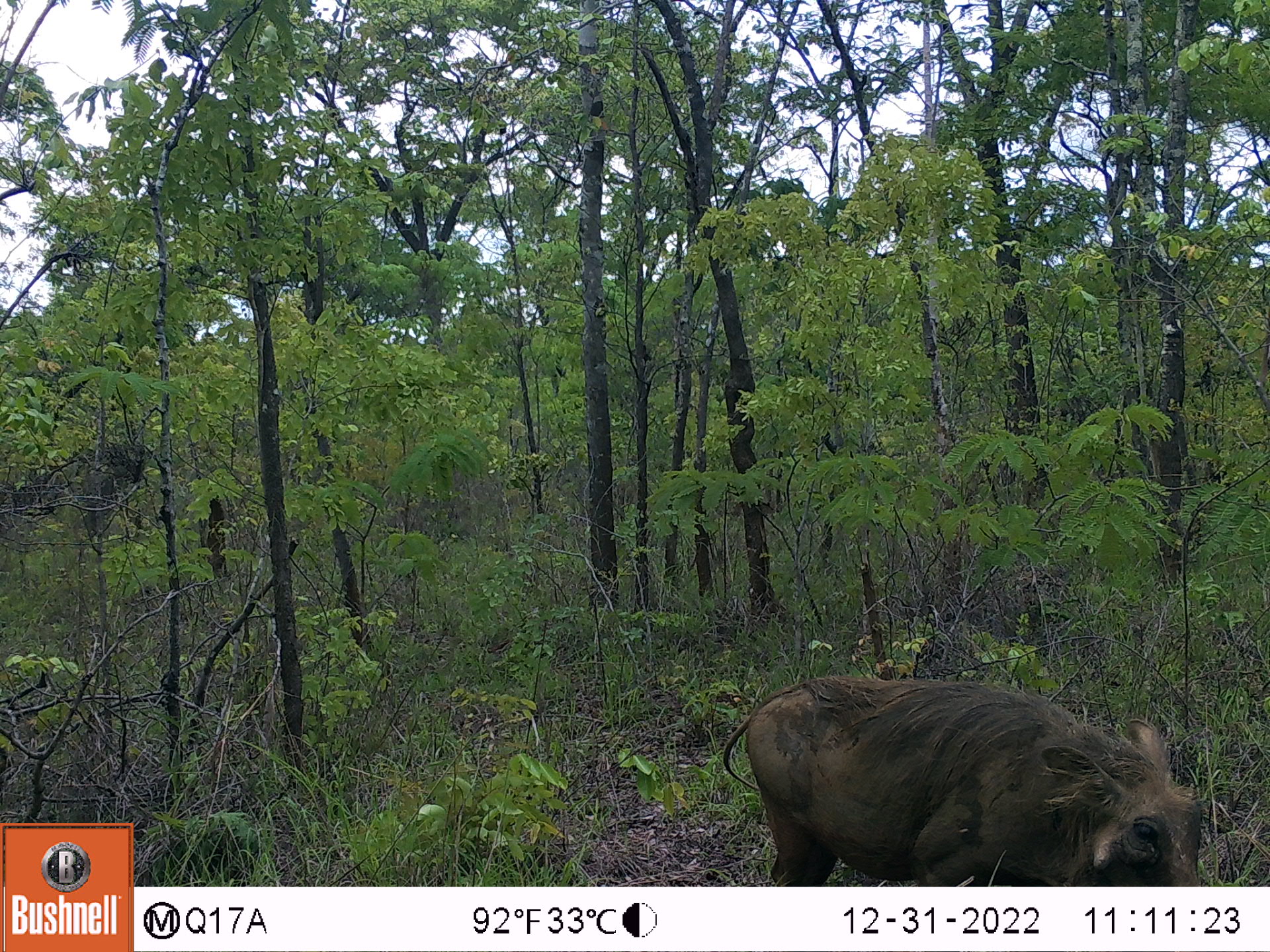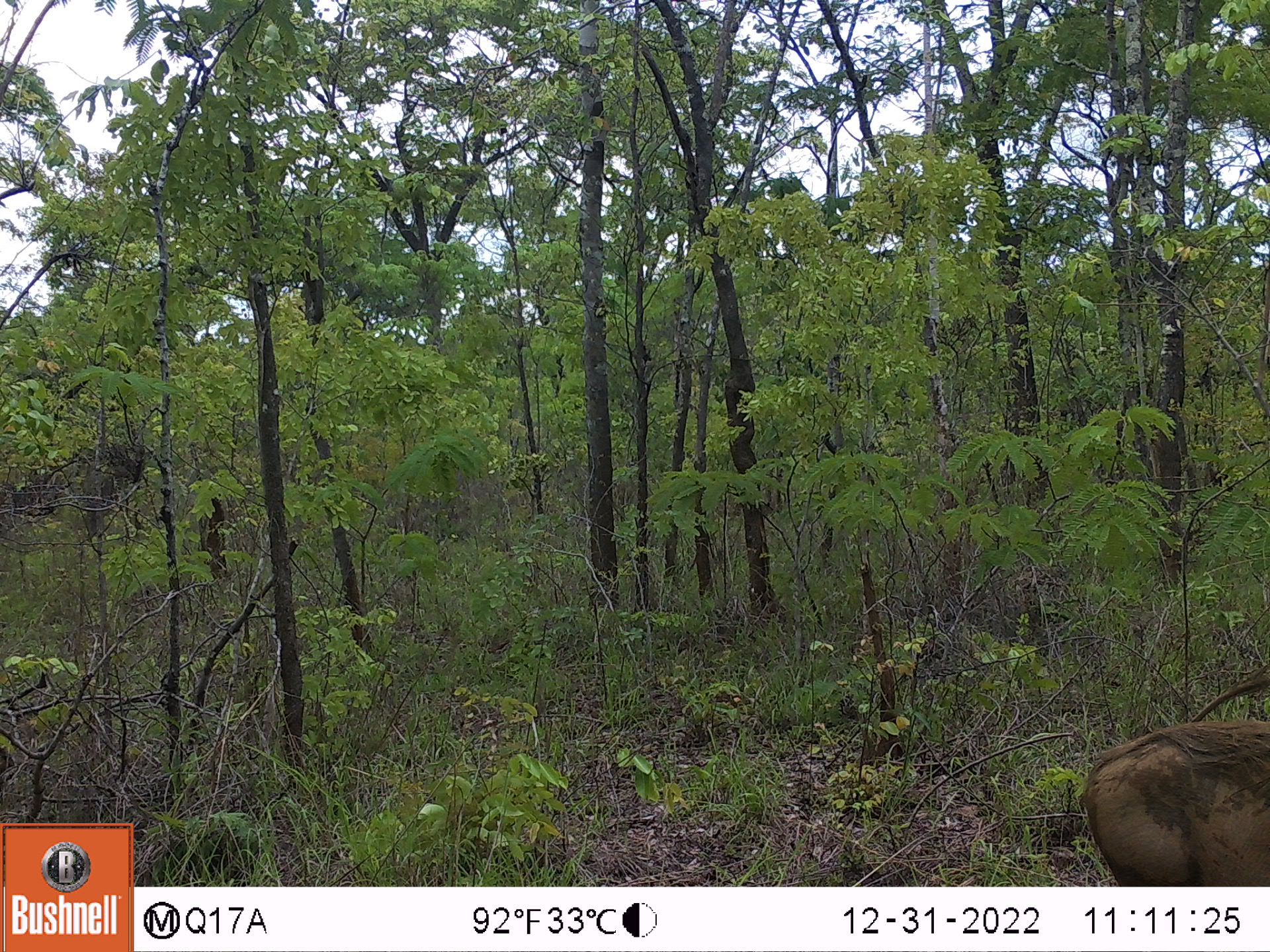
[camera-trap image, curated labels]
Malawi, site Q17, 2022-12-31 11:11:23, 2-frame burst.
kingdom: Animalia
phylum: Chordata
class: Mammalia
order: Artiodactyla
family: Suidae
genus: Phacochoerus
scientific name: Phacochoerus africanus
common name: common warthog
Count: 1.